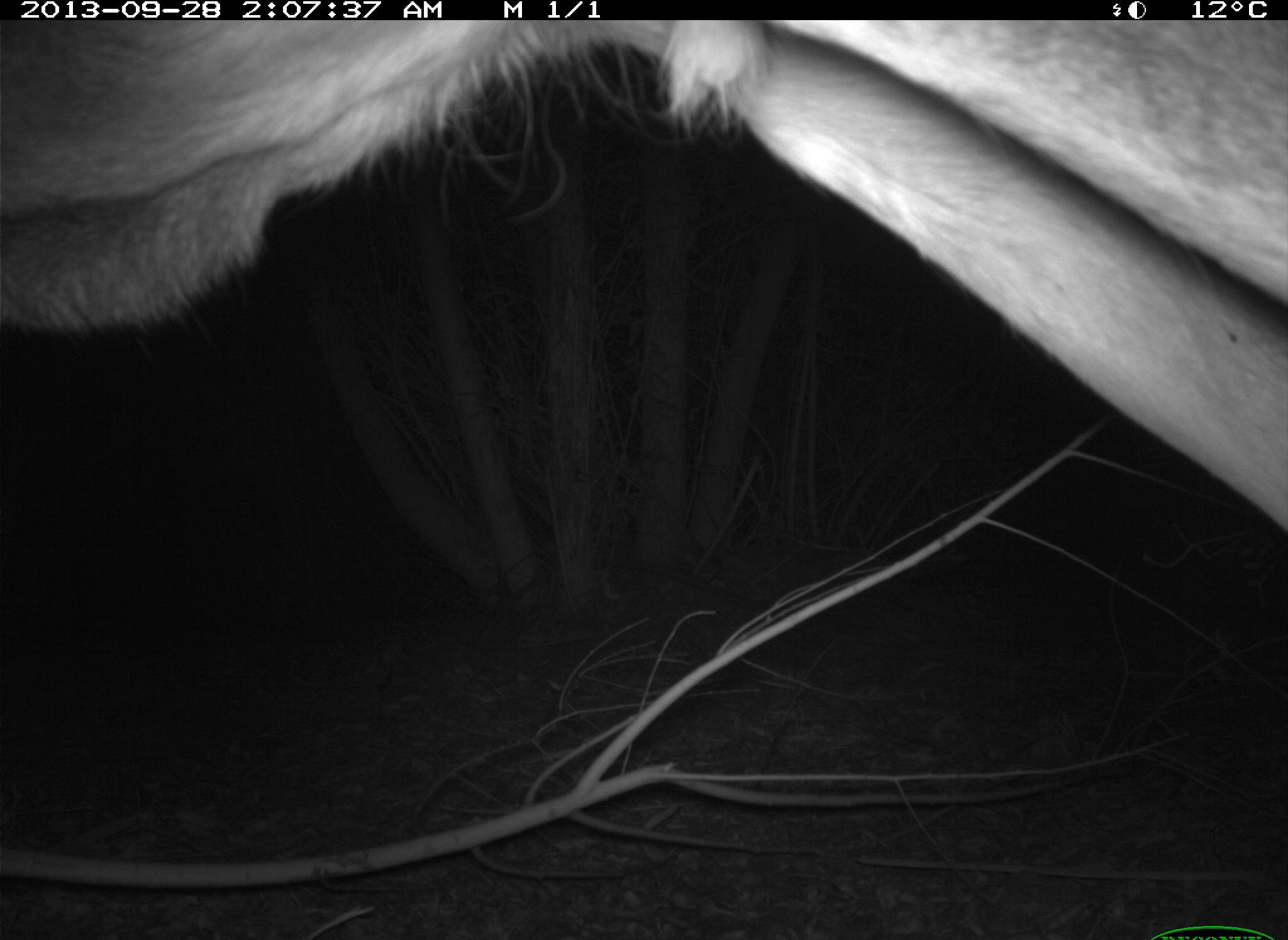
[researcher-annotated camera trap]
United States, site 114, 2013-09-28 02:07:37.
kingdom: Animalia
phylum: Chordata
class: Mammalia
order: Artiodactyla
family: Cervidae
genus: Odocoileus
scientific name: Odocoileus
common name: deer